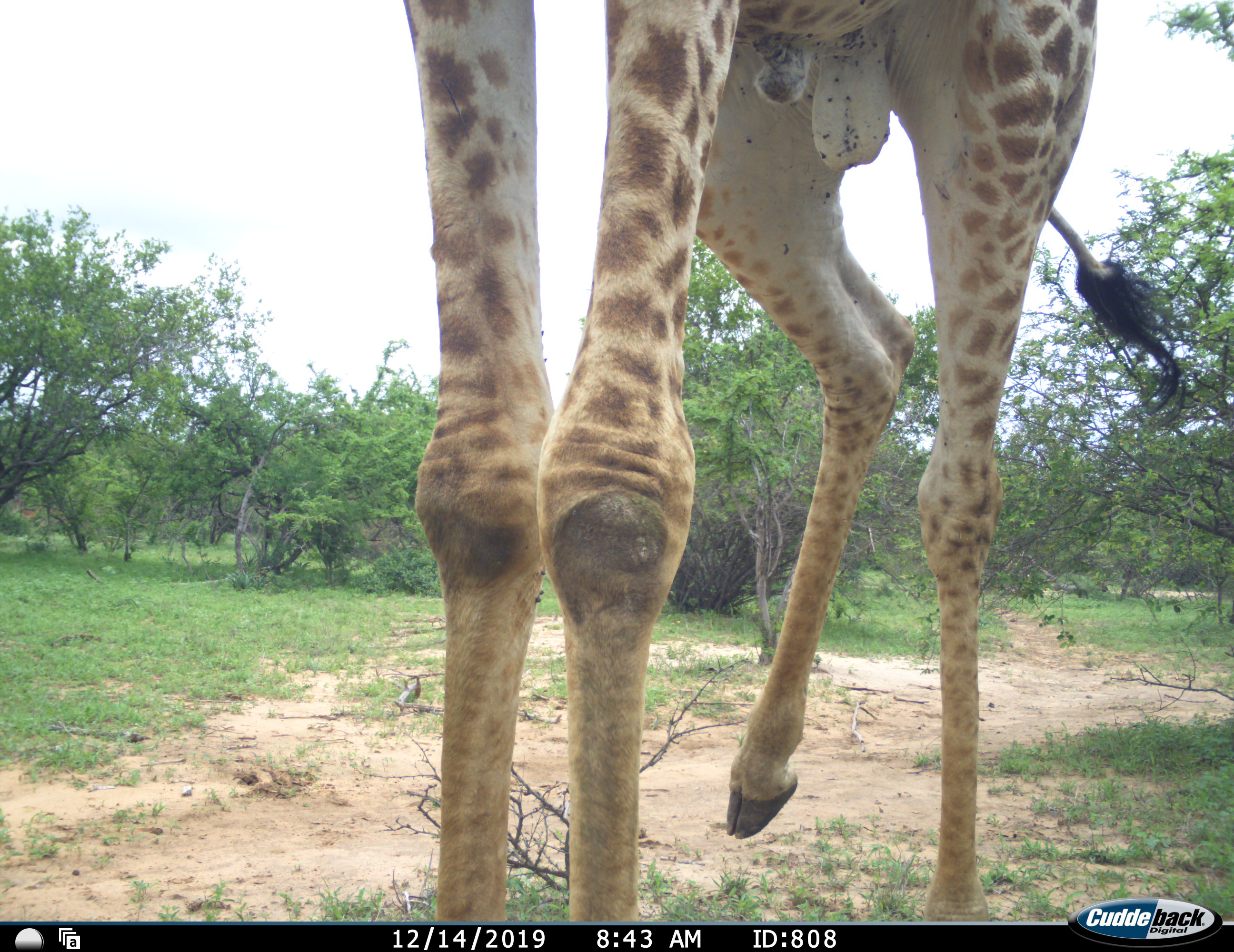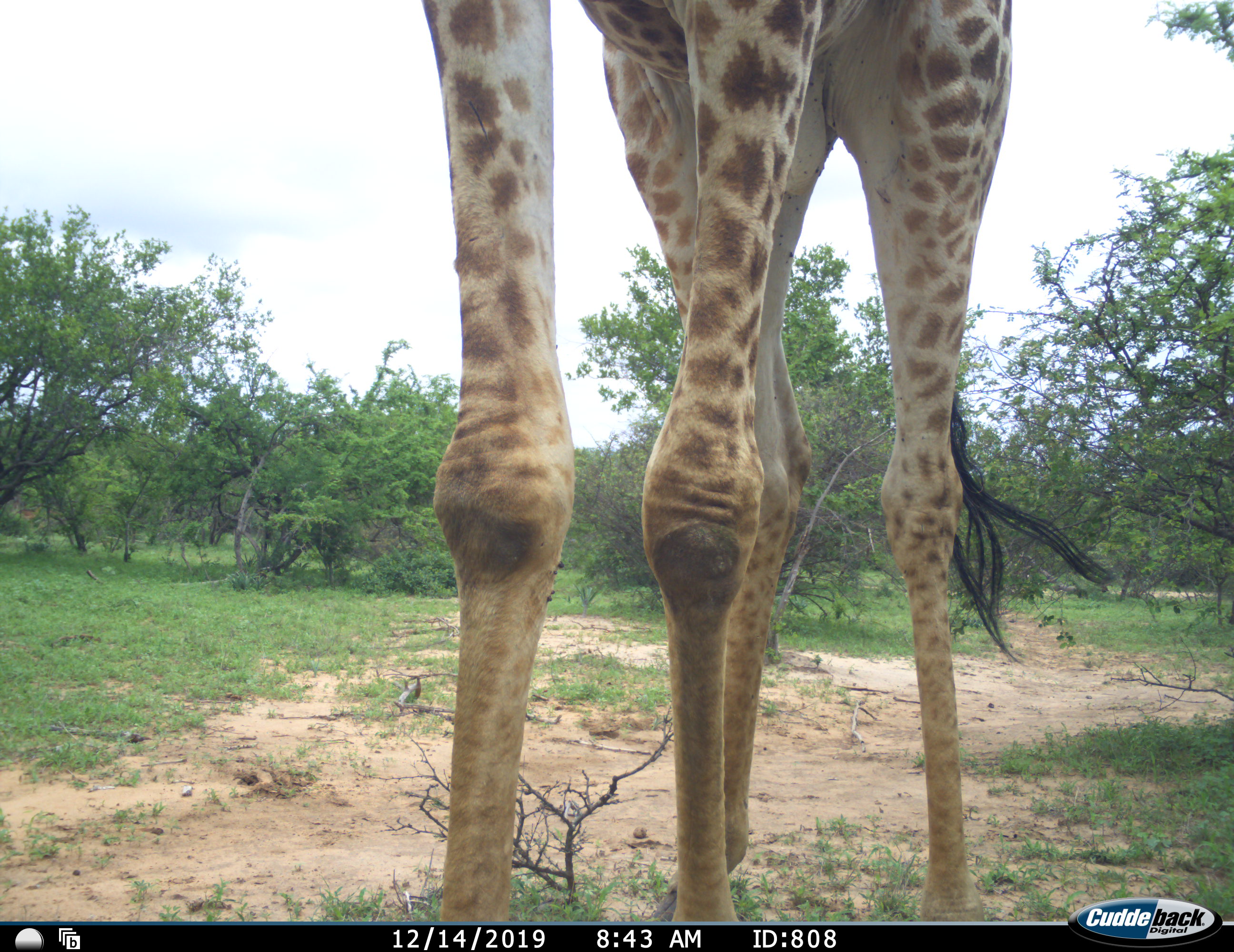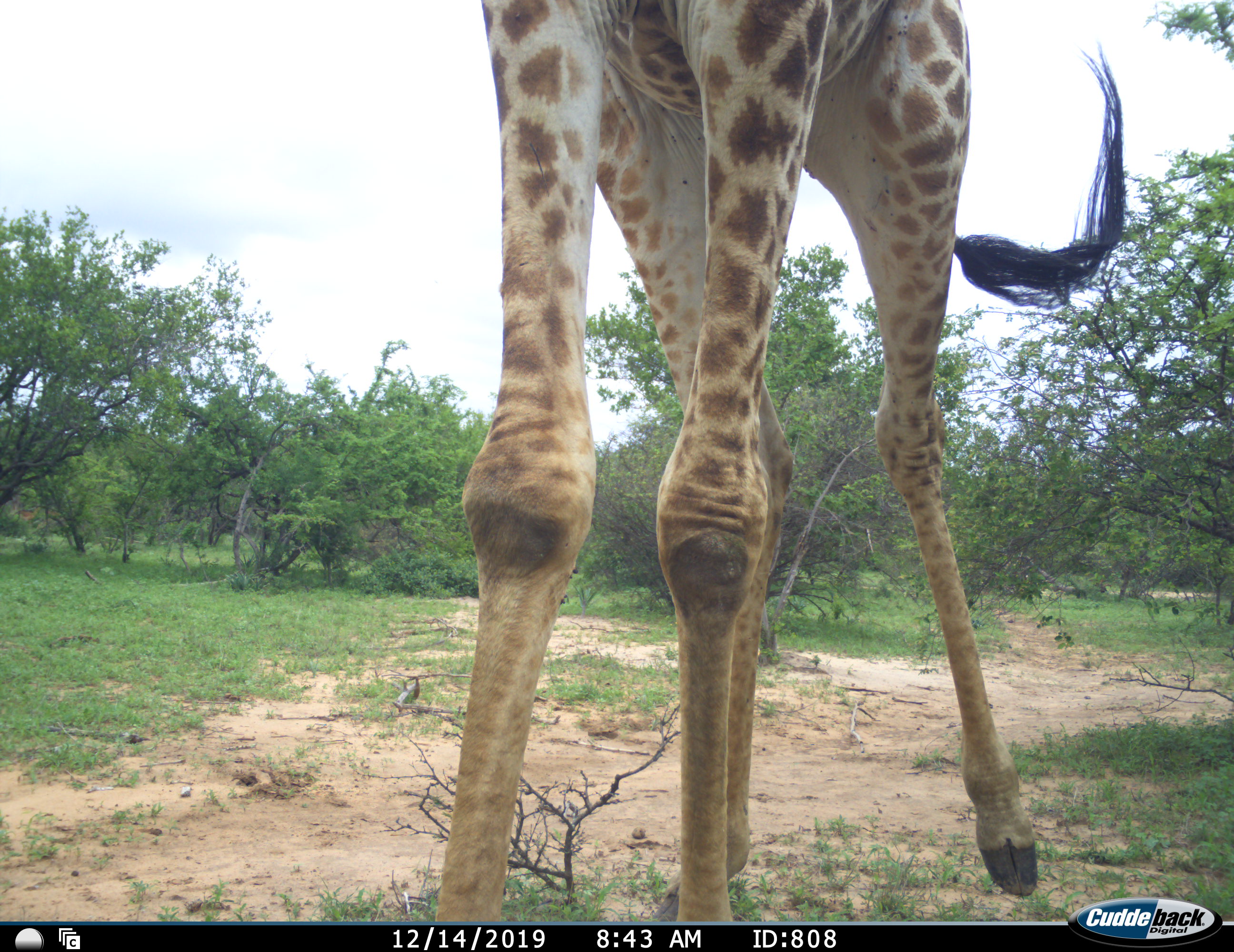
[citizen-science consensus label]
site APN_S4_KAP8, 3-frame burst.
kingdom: Animalia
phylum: Chordata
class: Mammalia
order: Artiodactyla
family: Giraffidae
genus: Giraffa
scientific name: Giraffa camelopardalis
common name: giraffe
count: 1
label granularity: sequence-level